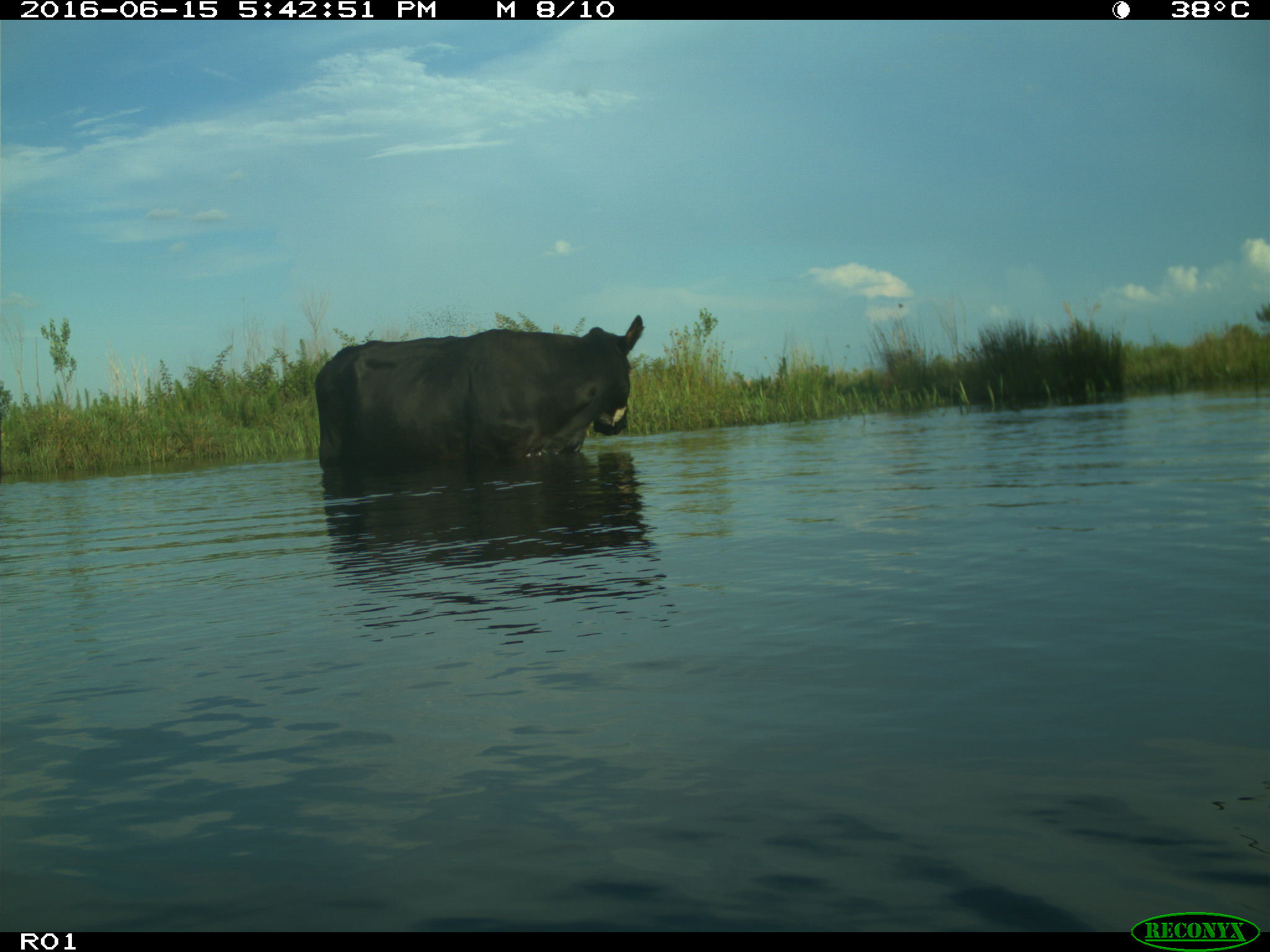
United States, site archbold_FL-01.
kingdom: Animalia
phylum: Chordata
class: Mammalia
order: Artiodactyla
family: Bovidae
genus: Bos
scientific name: Bos taurus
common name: domestic cow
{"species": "Bos taurus (domestic cow)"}